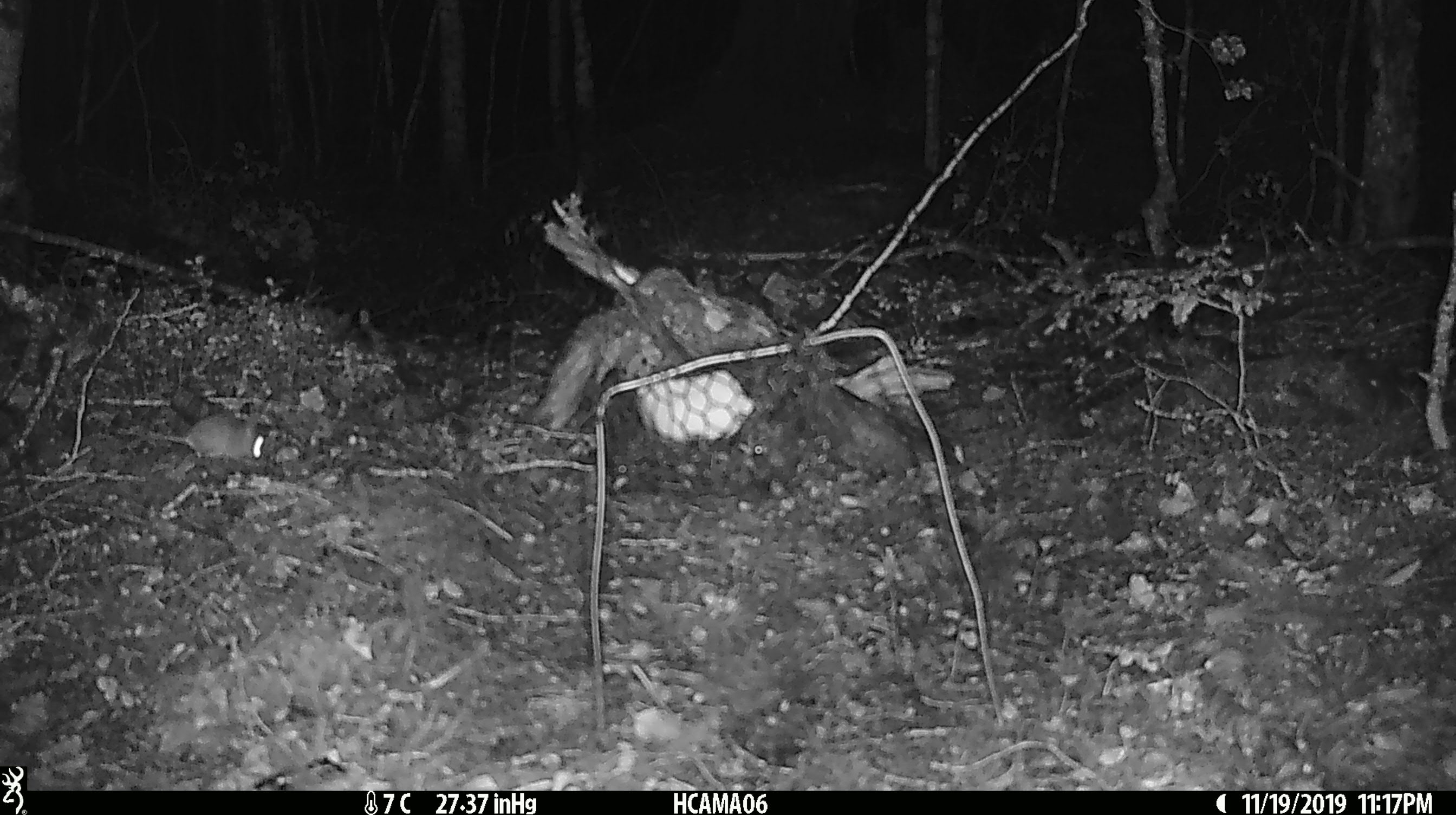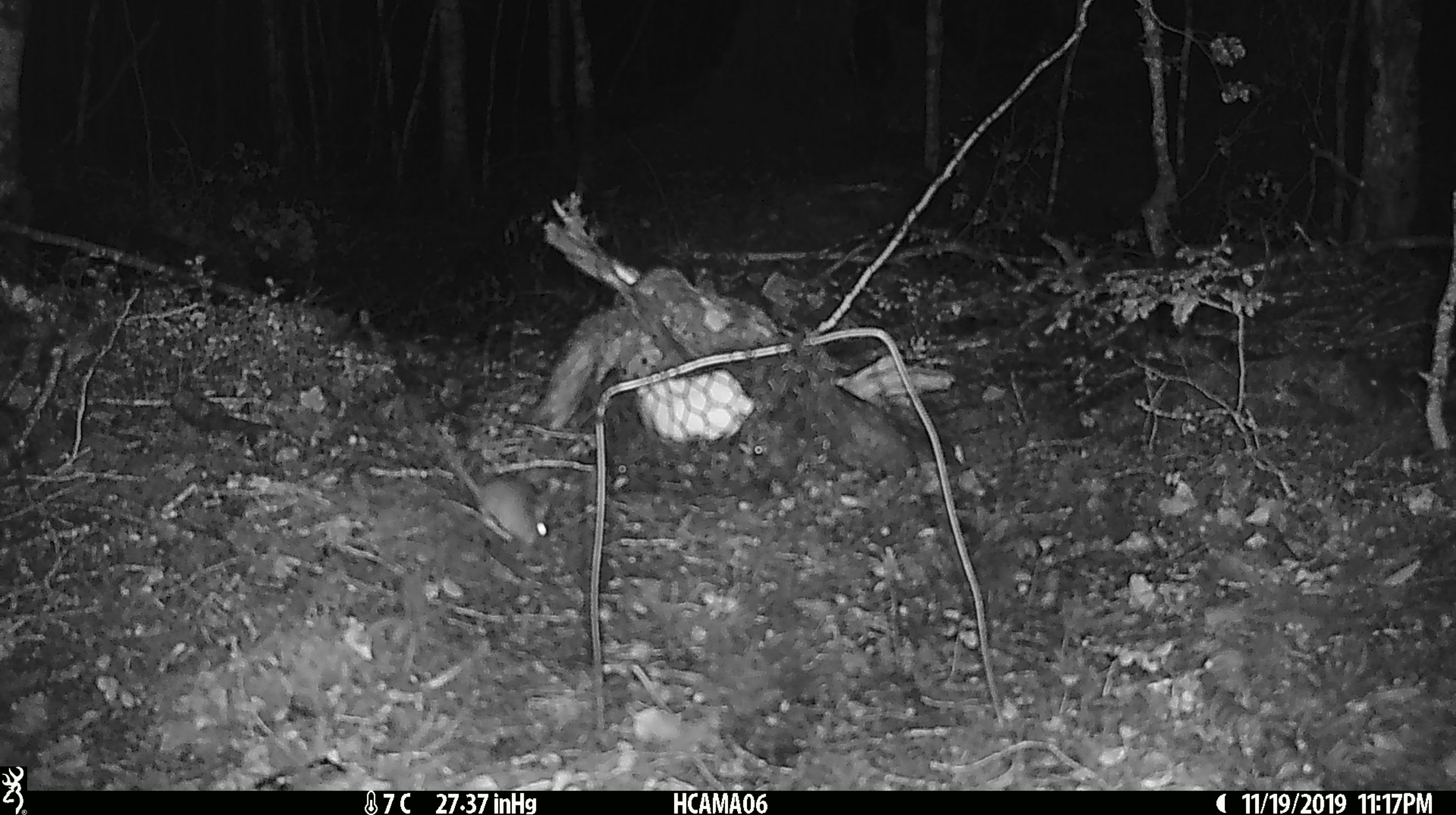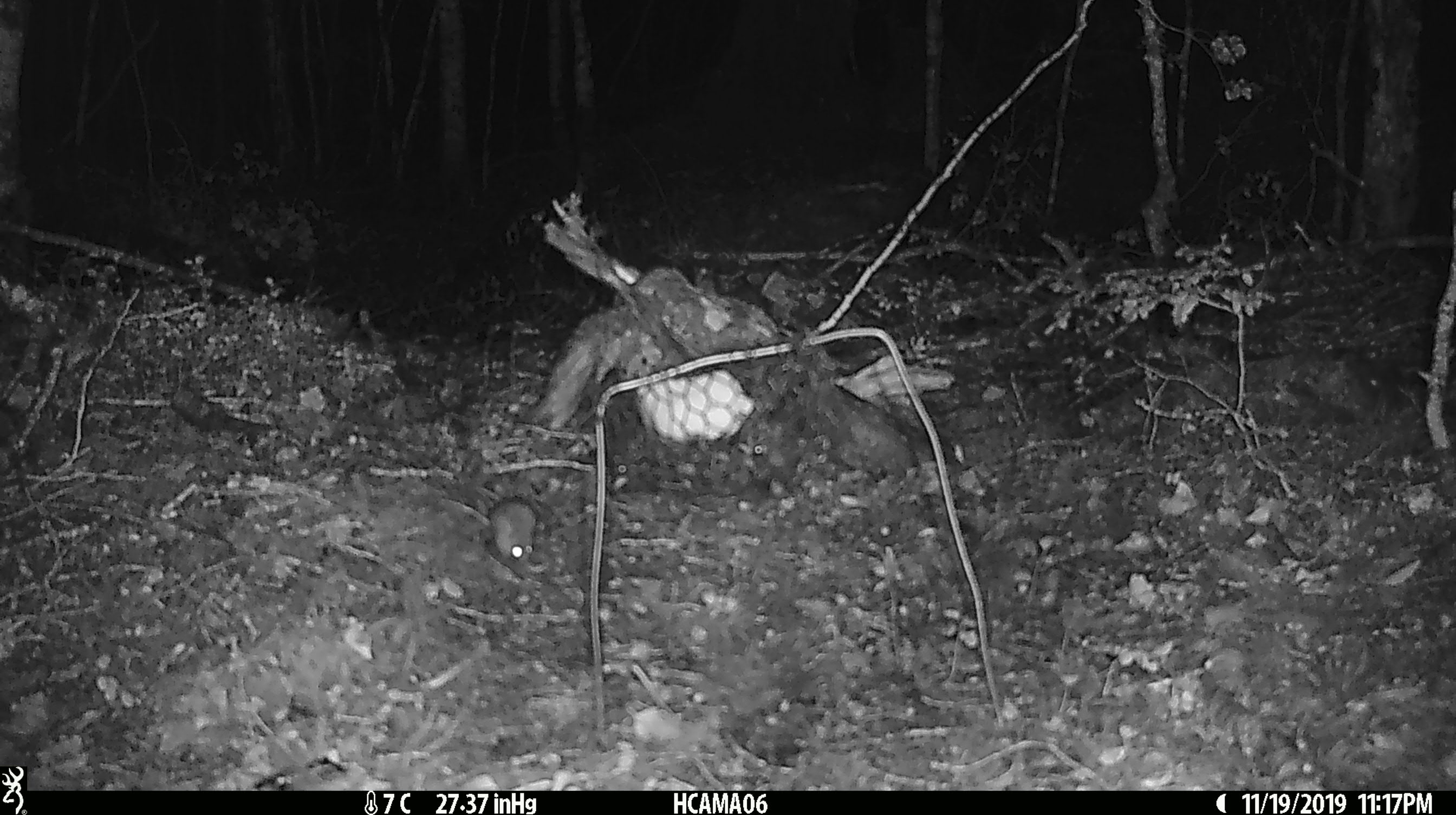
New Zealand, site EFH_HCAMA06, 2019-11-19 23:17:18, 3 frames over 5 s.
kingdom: Animalia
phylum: Chordata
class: Mammalia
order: Rodentia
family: Muridae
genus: Mus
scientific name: Mus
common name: mouse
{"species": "mouse (Mus)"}